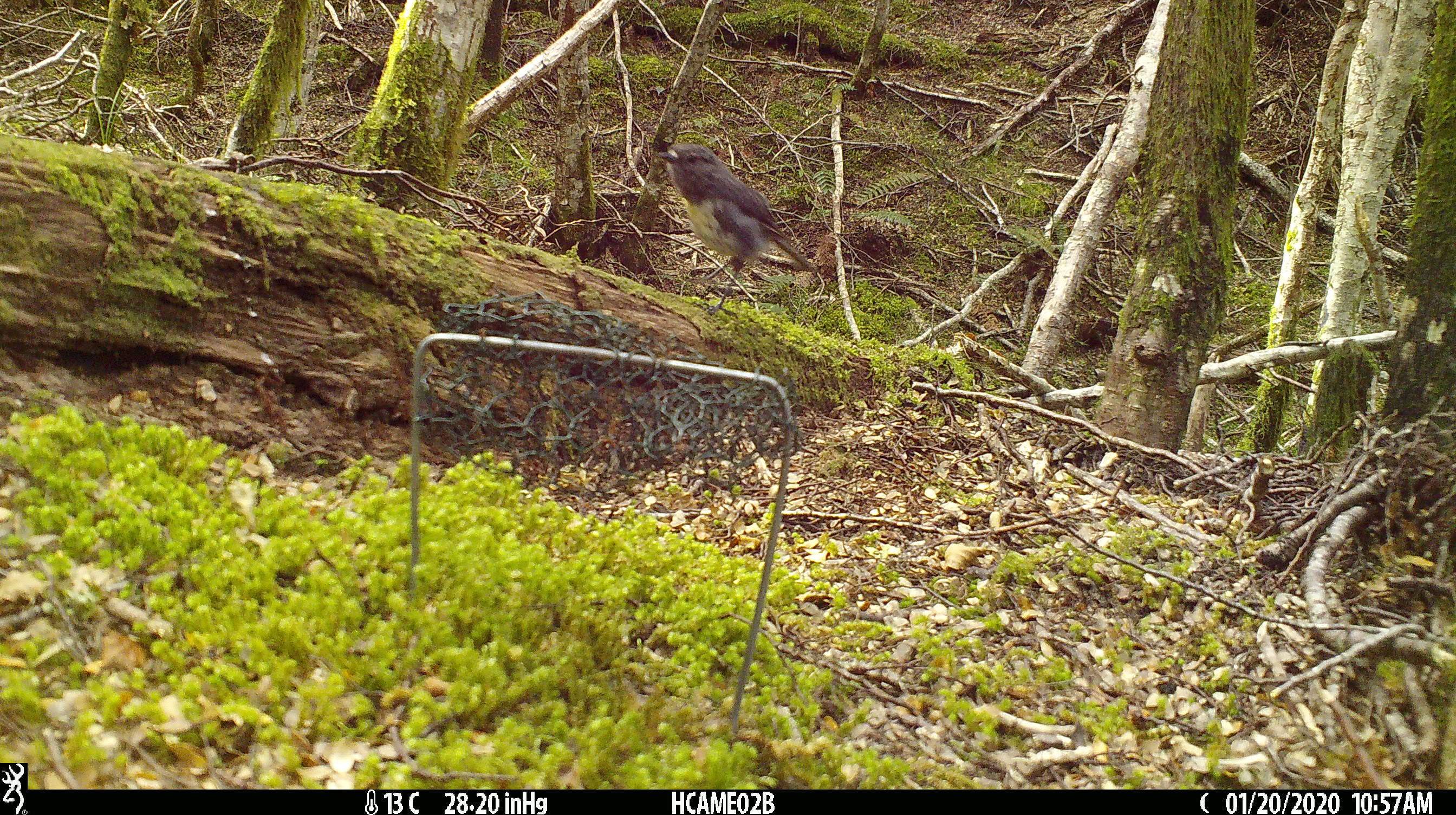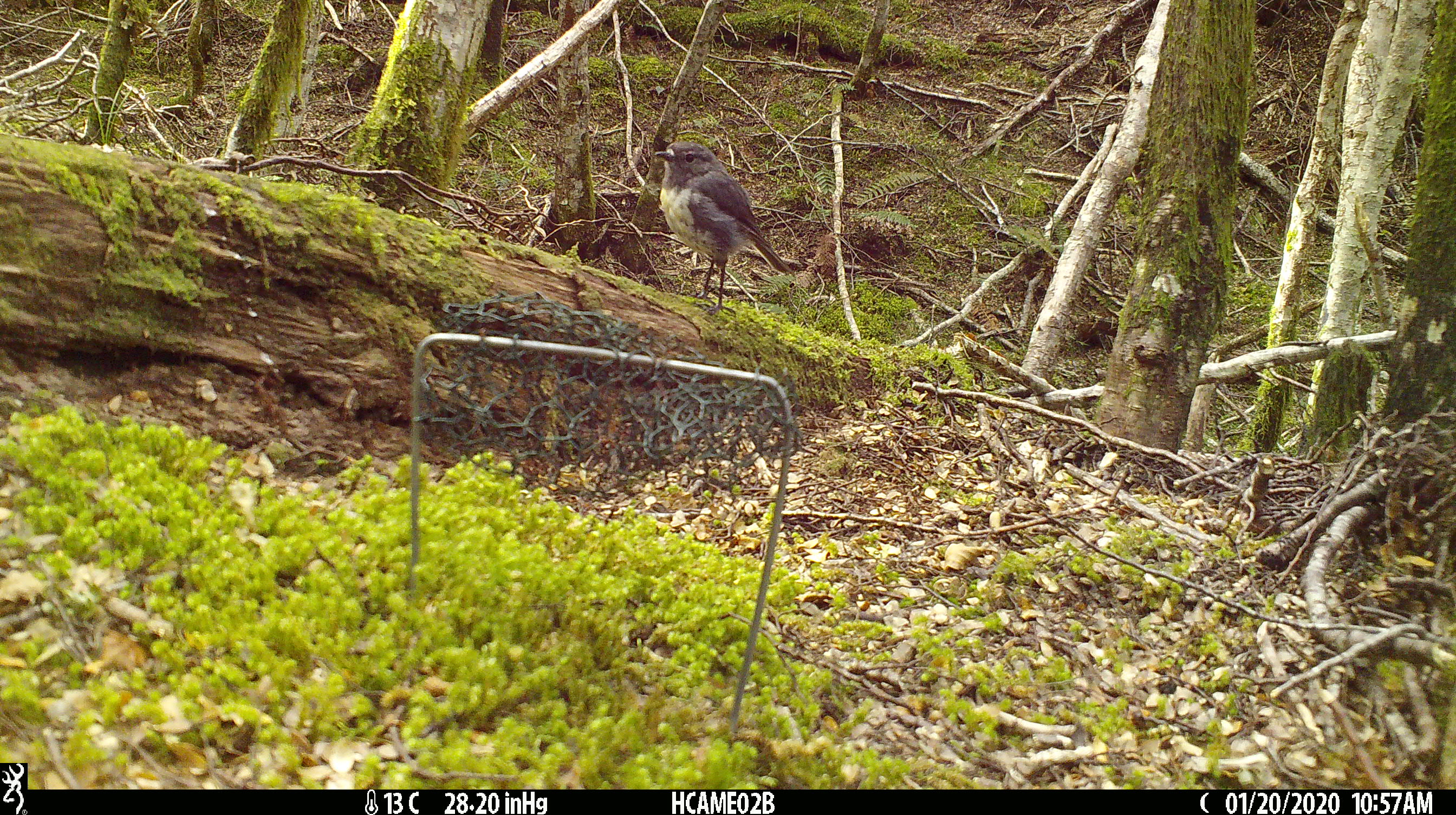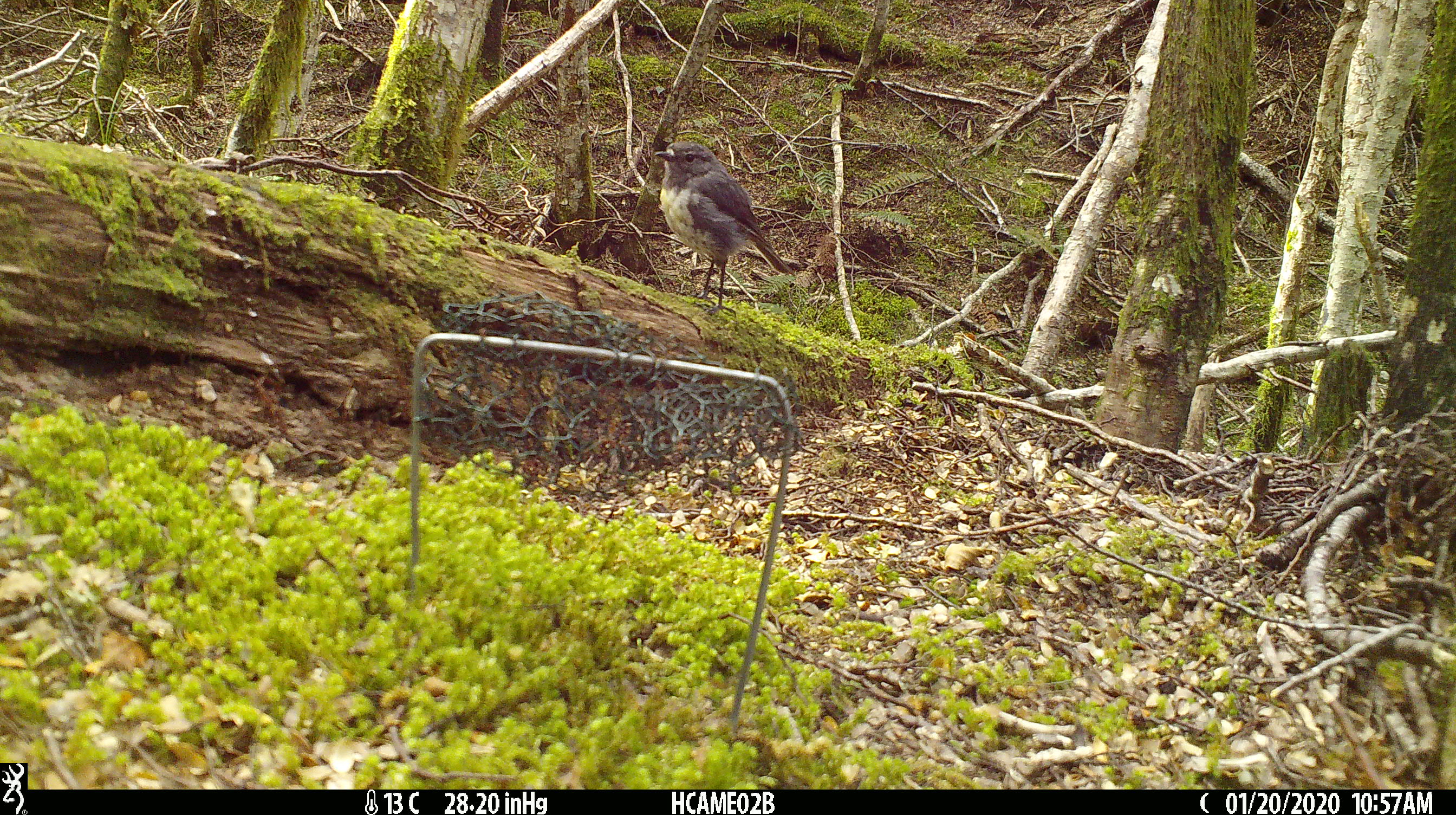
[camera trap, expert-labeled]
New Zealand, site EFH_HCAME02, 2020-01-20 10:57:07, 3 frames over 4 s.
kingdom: Animalia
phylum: Chordata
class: Aves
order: Passeriformes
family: Petroicidae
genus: Petroica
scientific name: Petroica australis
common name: new zealand robin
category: robin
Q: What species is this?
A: Robin (new zealand robin) (Petroica australis).